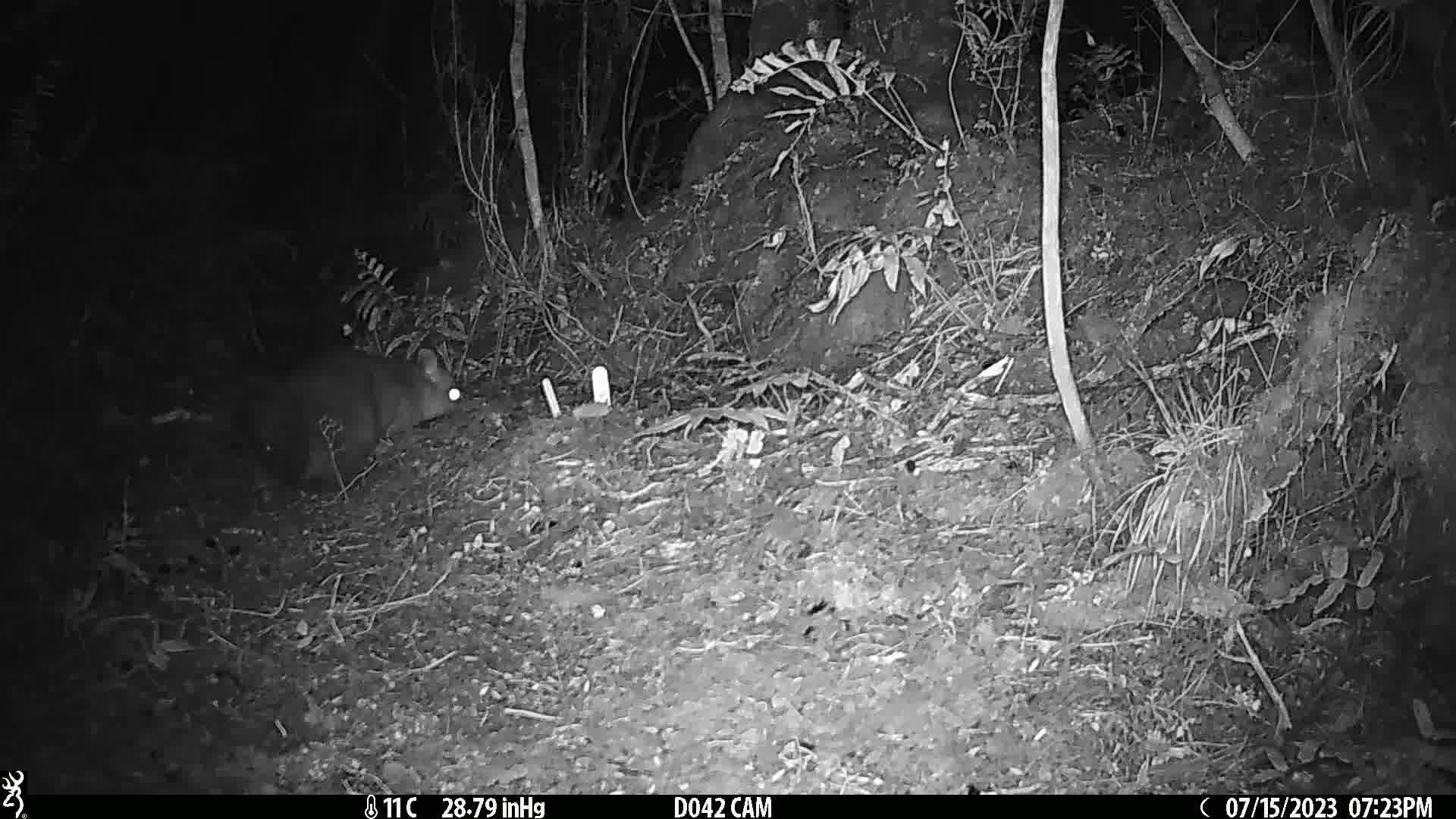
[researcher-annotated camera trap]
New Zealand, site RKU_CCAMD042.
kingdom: Animalia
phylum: Chordata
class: Mammalia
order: Diprotodontia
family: Phalangeridae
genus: Trichosurus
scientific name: Trichosurus vulpecula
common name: common brushtail possum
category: possum